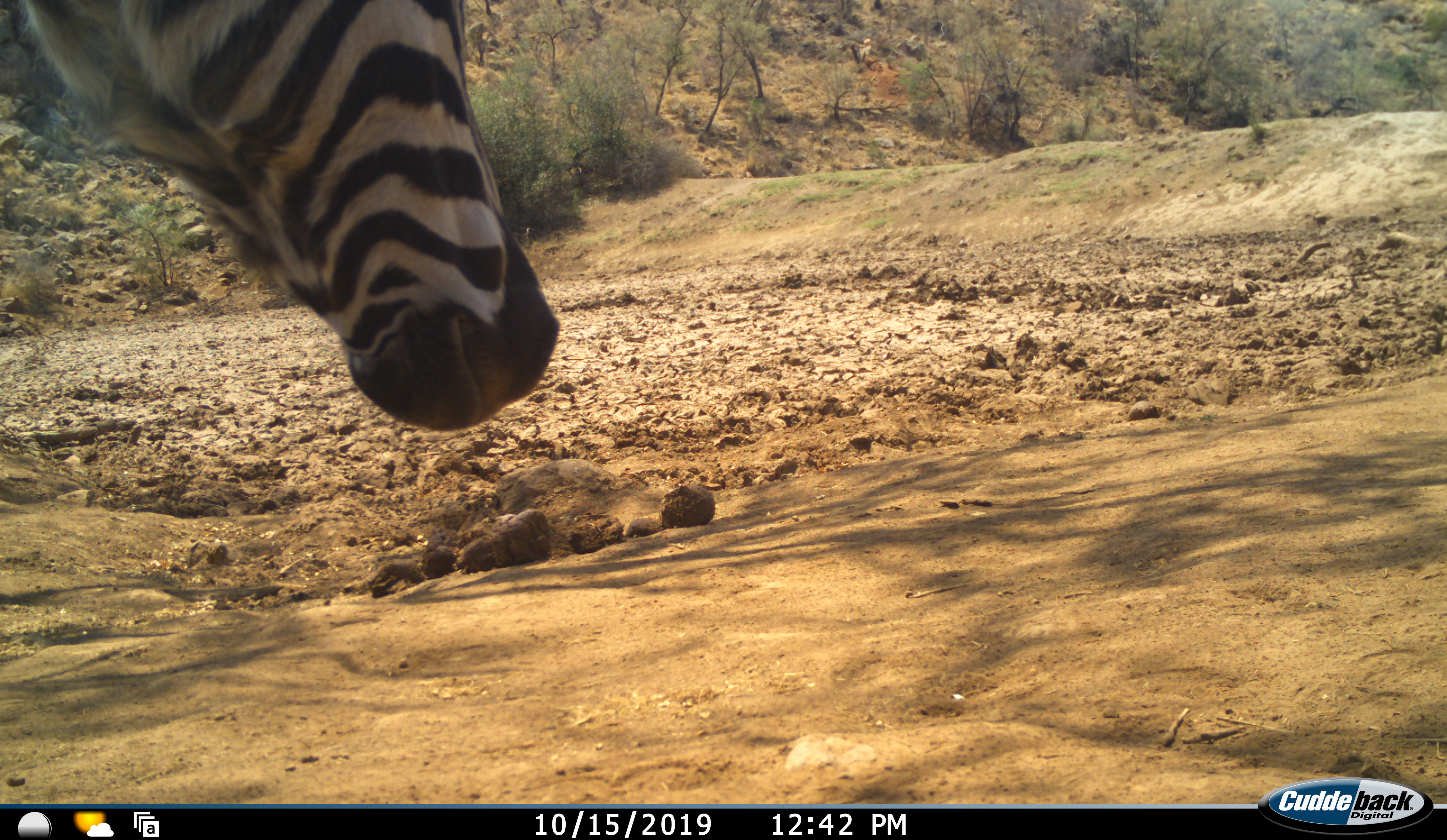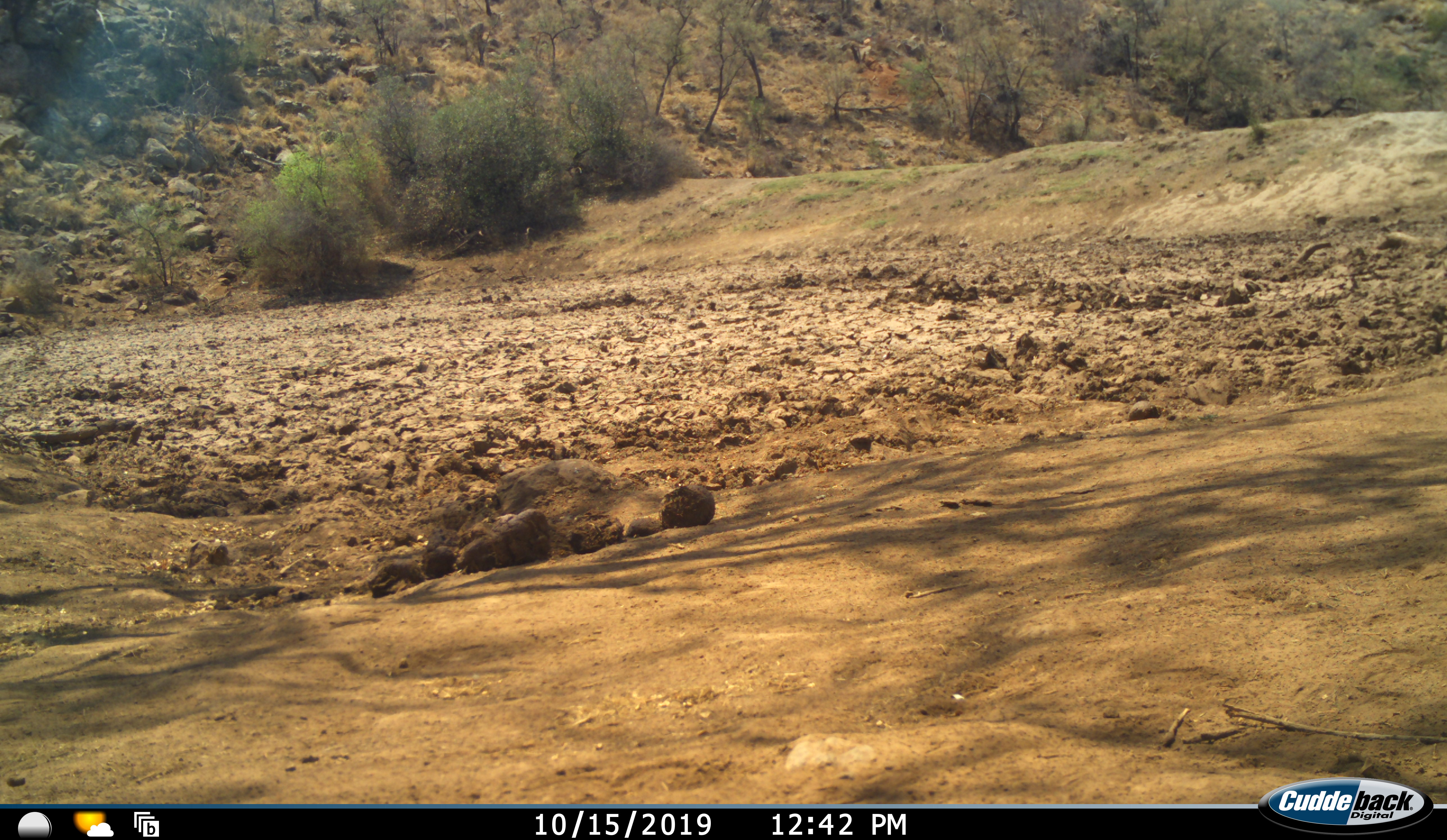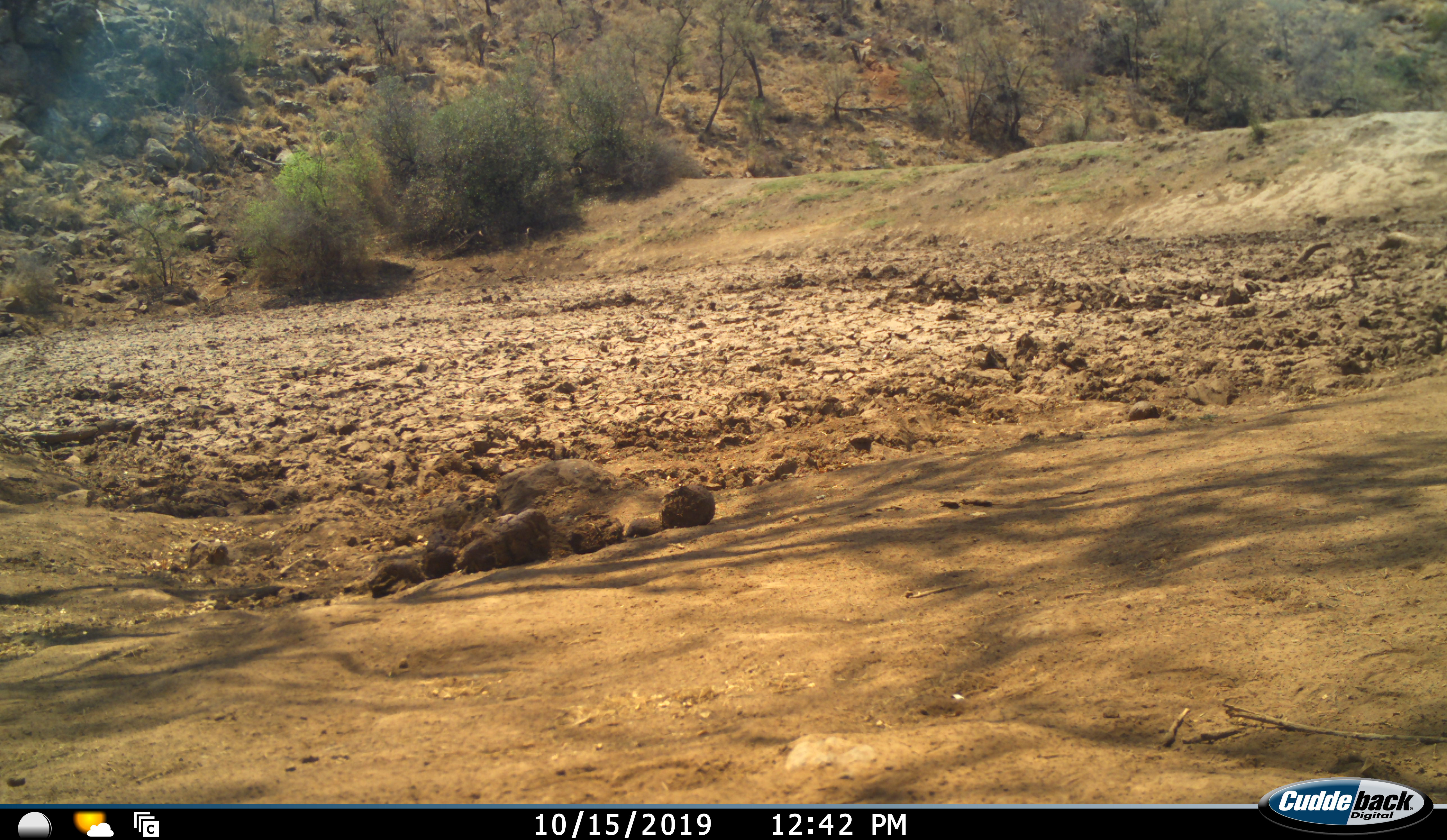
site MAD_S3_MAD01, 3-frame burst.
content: unidentified animal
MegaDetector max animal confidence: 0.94